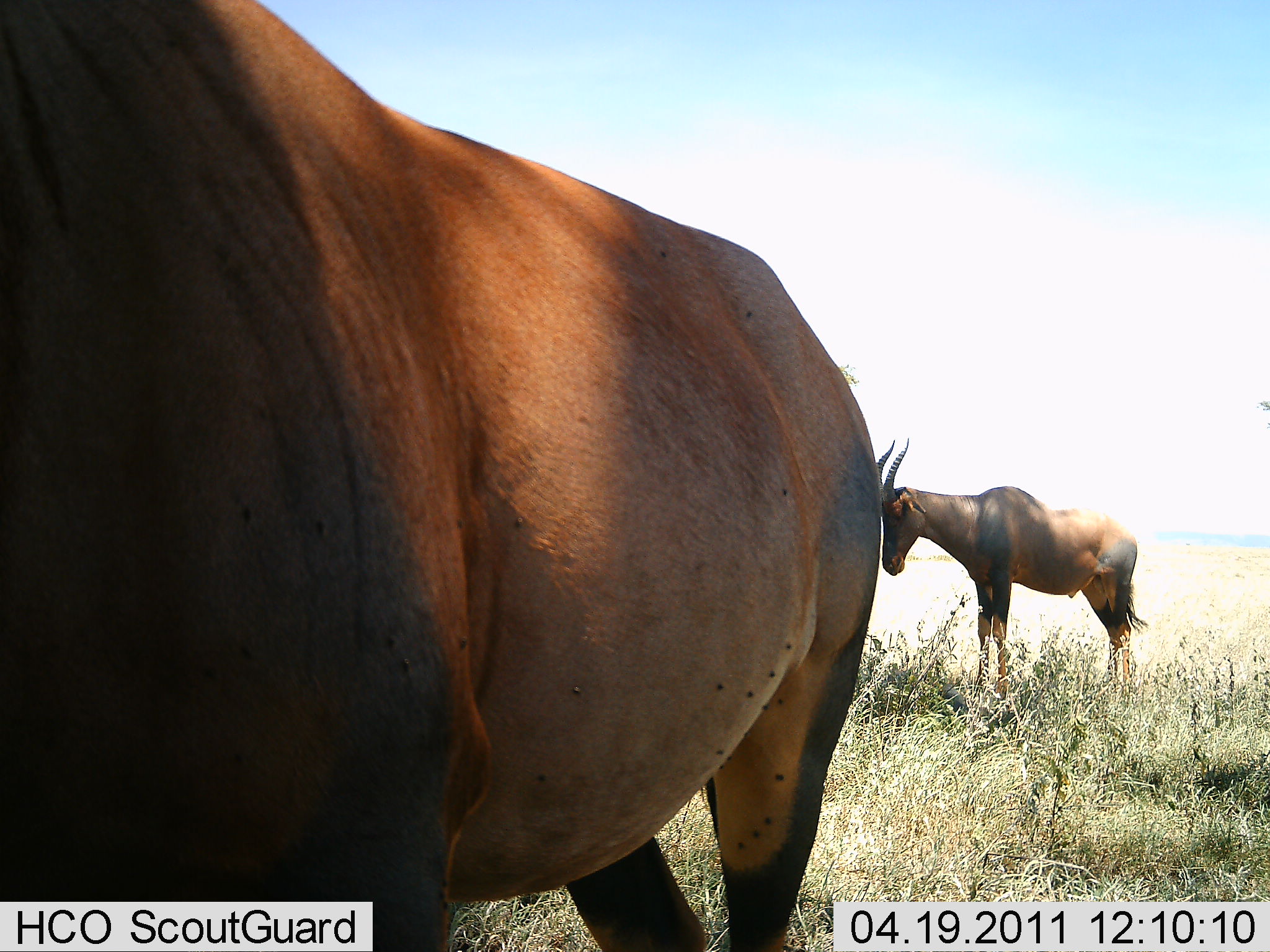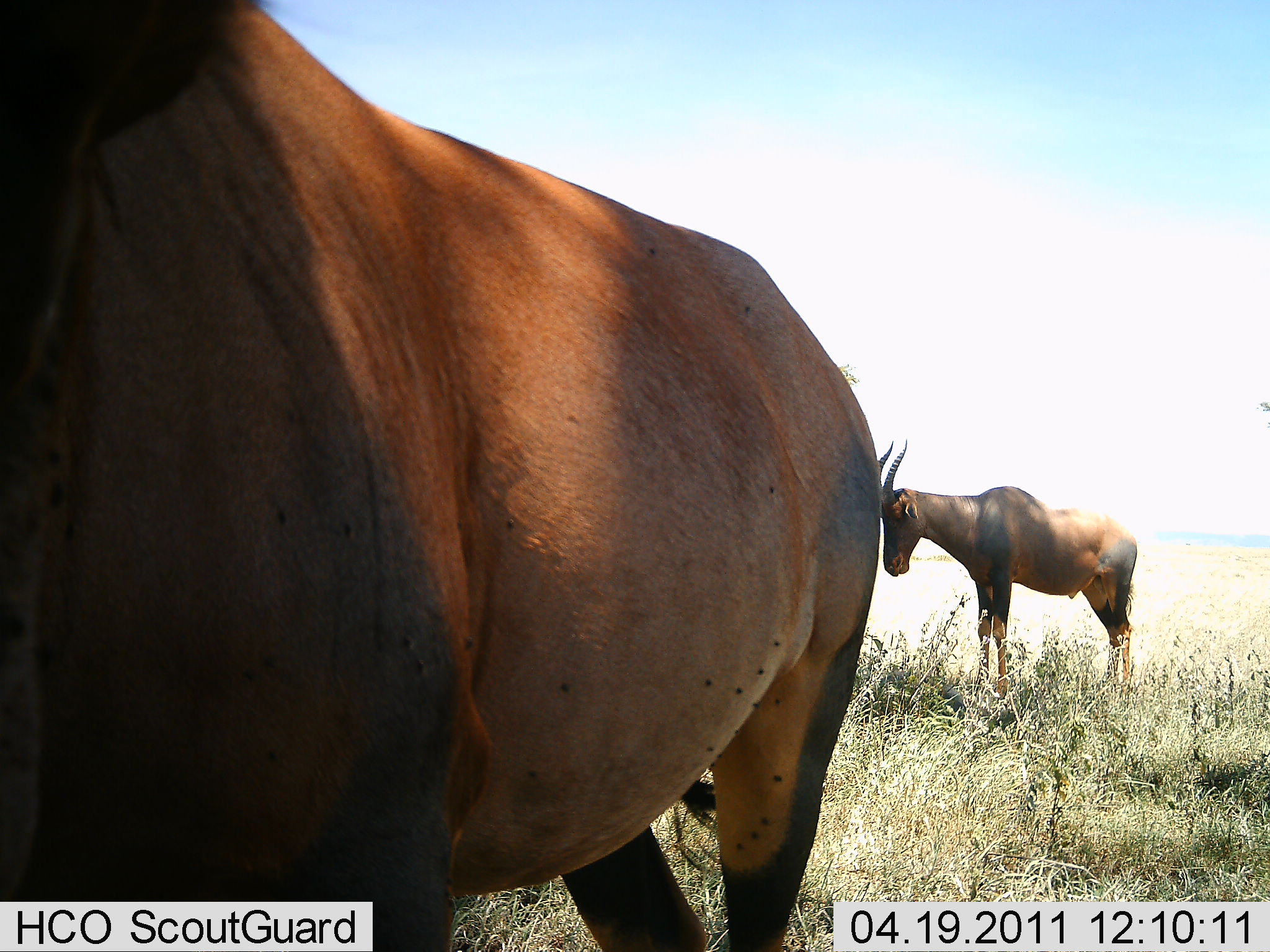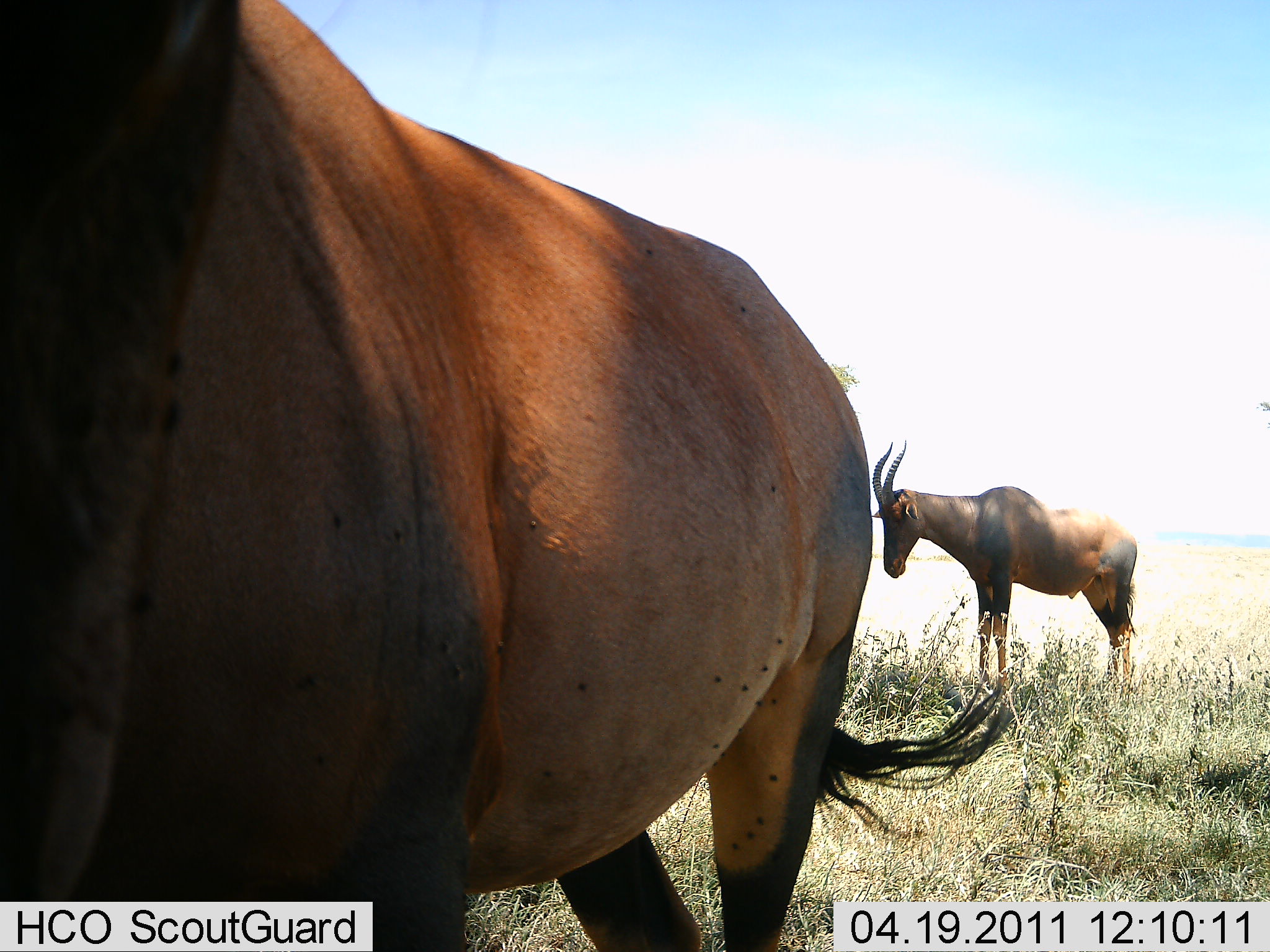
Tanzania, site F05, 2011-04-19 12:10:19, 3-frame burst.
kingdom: Animalia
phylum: Chordata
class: Mammalia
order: Artiodactyla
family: Bovidae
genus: Damaliscus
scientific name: Damaliscus lunatus jimela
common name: topi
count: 2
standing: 80%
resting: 20%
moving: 10%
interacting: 0%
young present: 0%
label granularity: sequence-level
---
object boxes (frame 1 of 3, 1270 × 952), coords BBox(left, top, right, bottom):
animal: BBox(0, 0, 883, 950); BBox(878, 436, 1148, 704)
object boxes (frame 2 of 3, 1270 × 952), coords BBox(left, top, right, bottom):
animal: BBox(0, 1, 878, 950); BBox(875, 439, 1138, 706)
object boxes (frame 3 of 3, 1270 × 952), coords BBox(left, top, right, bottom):
animal: BBox(1, 2, 1010, 951); BBox(870, 441, 1139, 690)